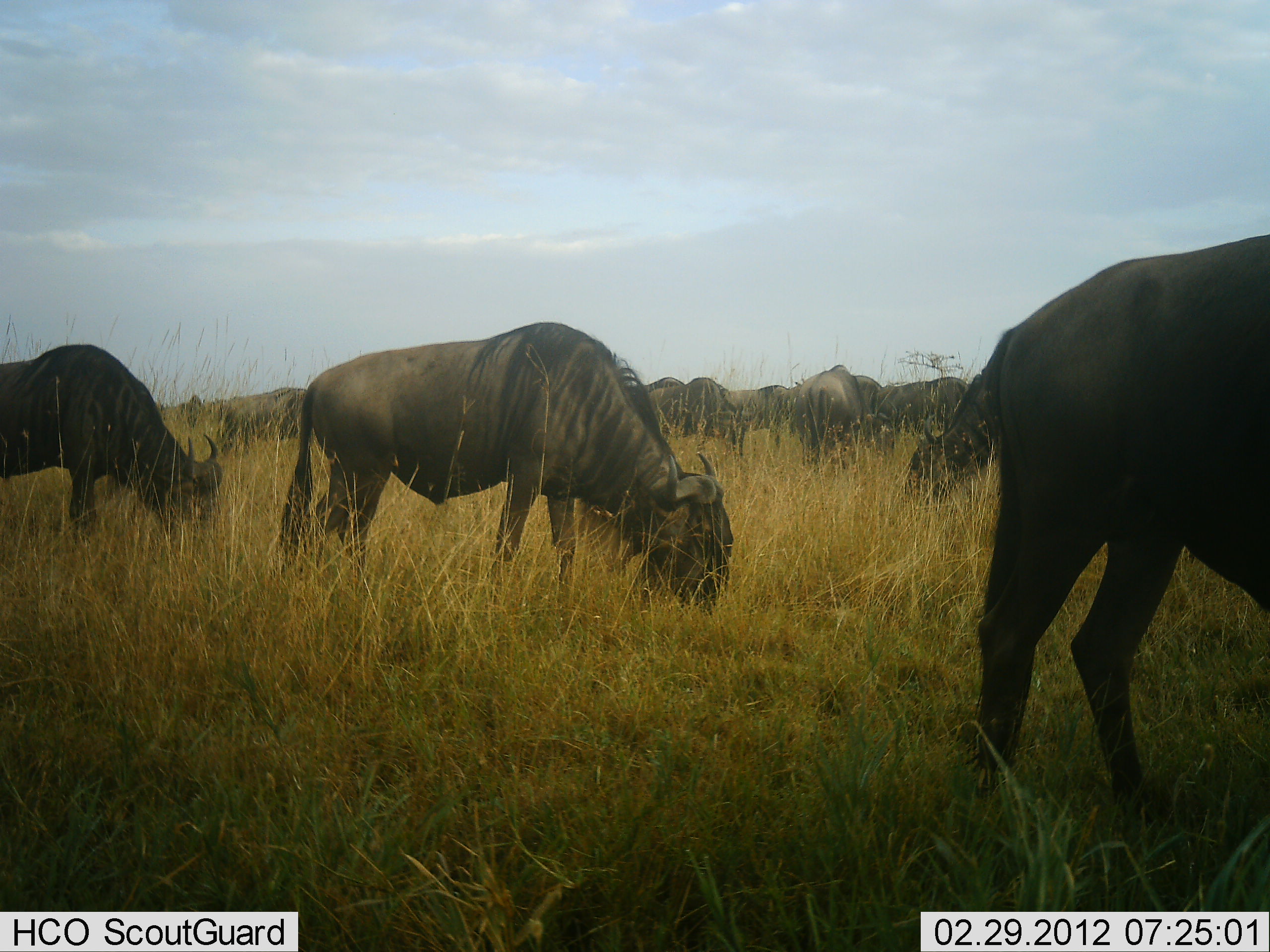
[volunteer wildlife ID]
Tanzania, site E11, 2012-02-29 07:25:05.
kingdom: Animalia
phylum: Chordata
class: Mammalia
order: Artiodactyla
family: Bovidae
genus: Connochaetes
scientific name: Connochaetes taurinus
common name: blue wildebeest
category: wildebeest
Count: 11-50.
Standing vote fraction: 33%.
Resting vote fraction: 0%.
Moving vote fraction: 7%.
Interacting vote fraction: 0%.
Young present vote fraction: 0%.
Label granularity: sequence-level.